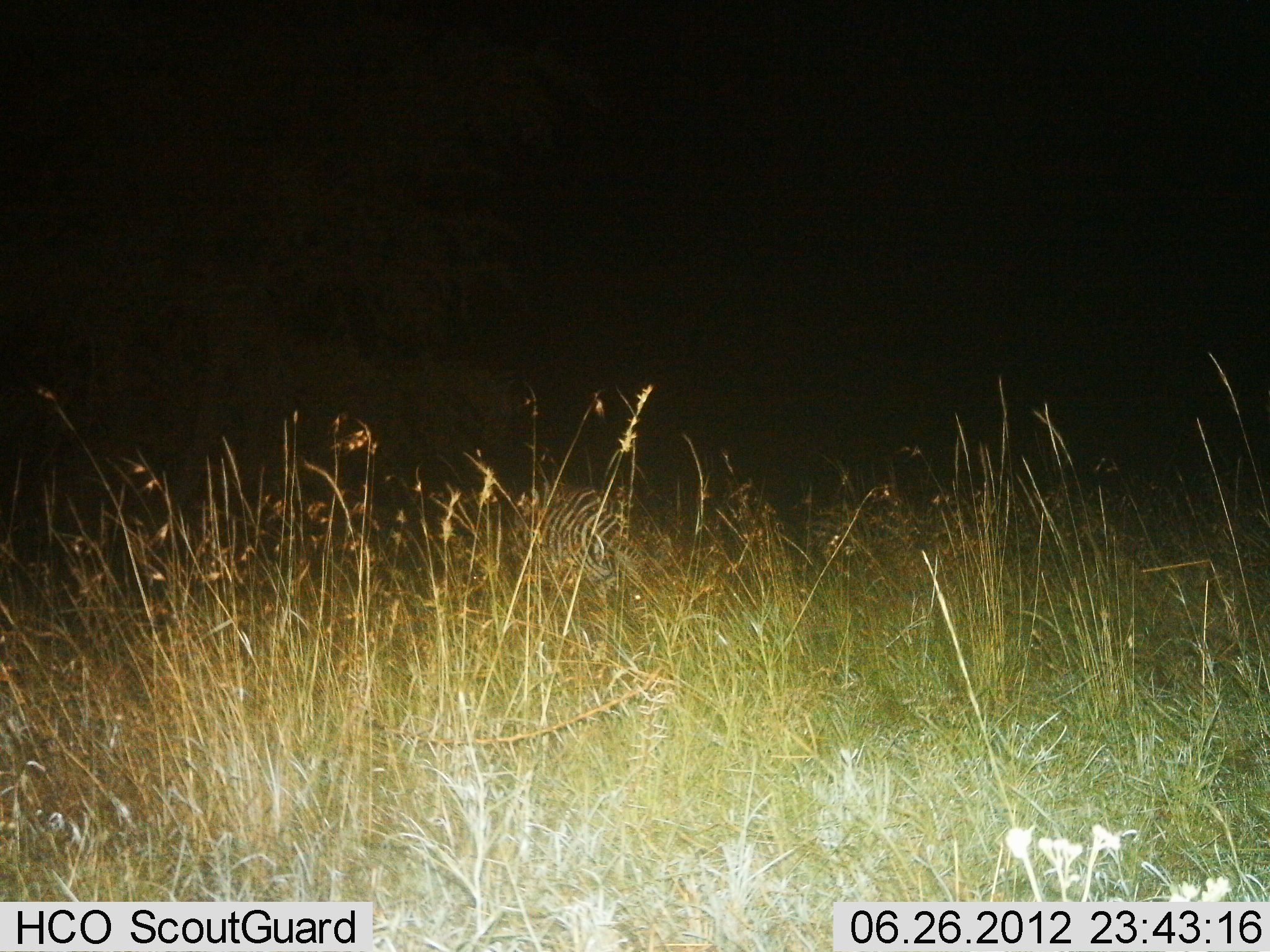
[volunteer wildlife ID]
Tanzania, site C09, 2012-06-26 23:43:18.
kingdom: Animalia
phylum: Chordata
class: Mammalia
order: Perissodactyla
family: Equidae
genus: Equus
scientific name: Equus quagga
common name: plains zebra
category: zebra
Zebra (plains zebra) (Equus quagga), count 1. Behavior (volunteer vote fractions): standing 20%, resting 60%, moving 10%, interacting 0%. Young present (vote fraction): 0%. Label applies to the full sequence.